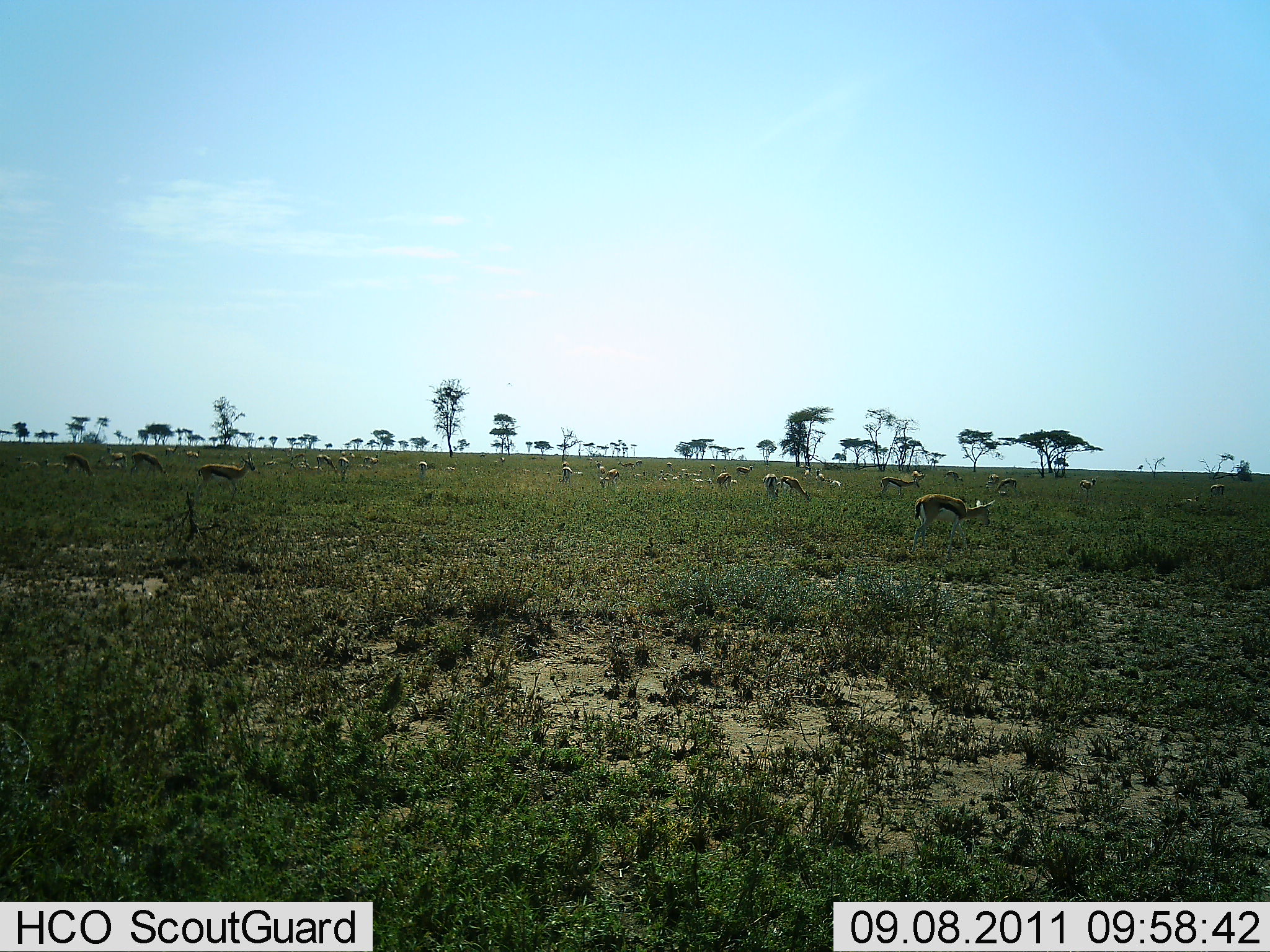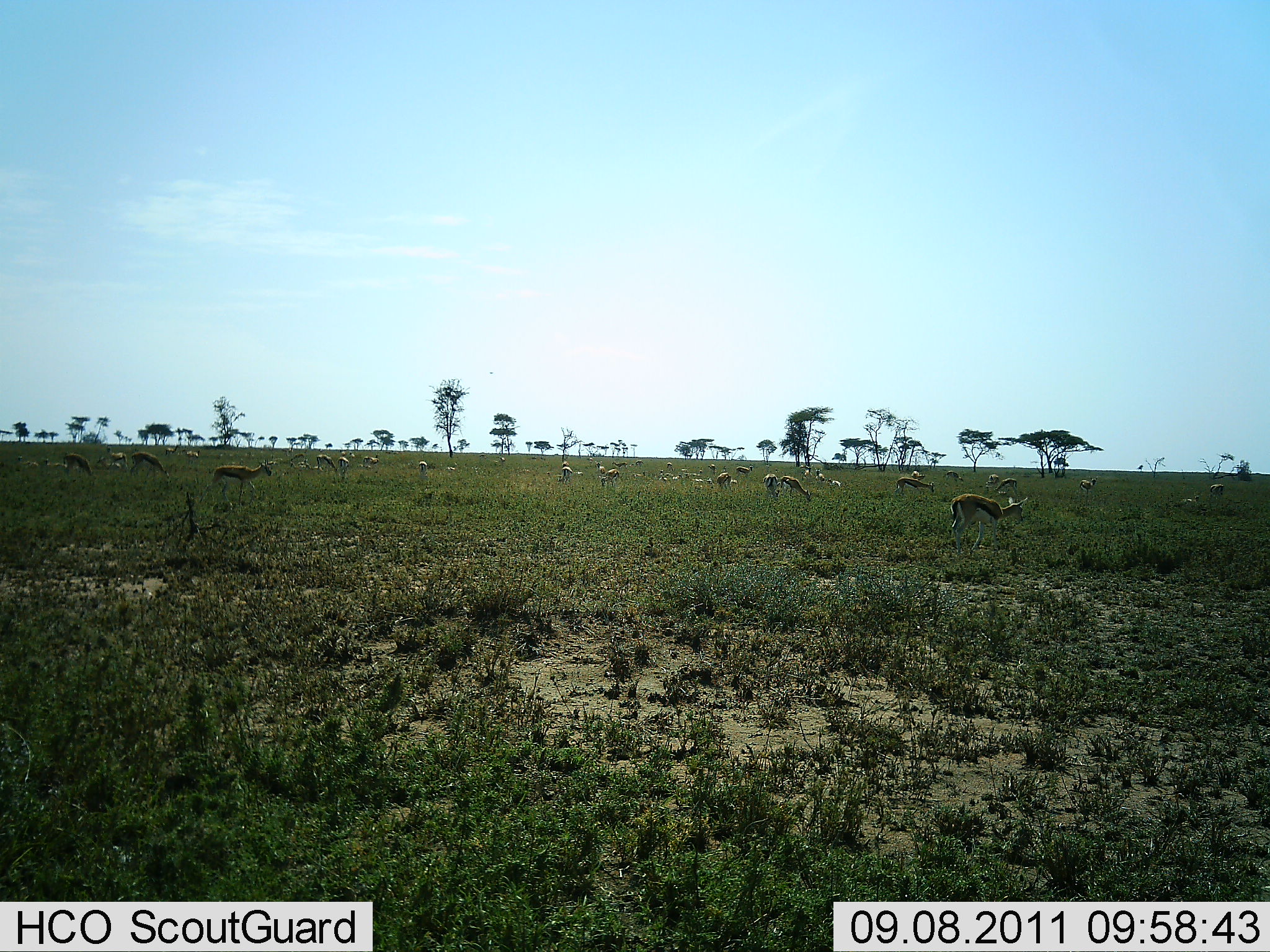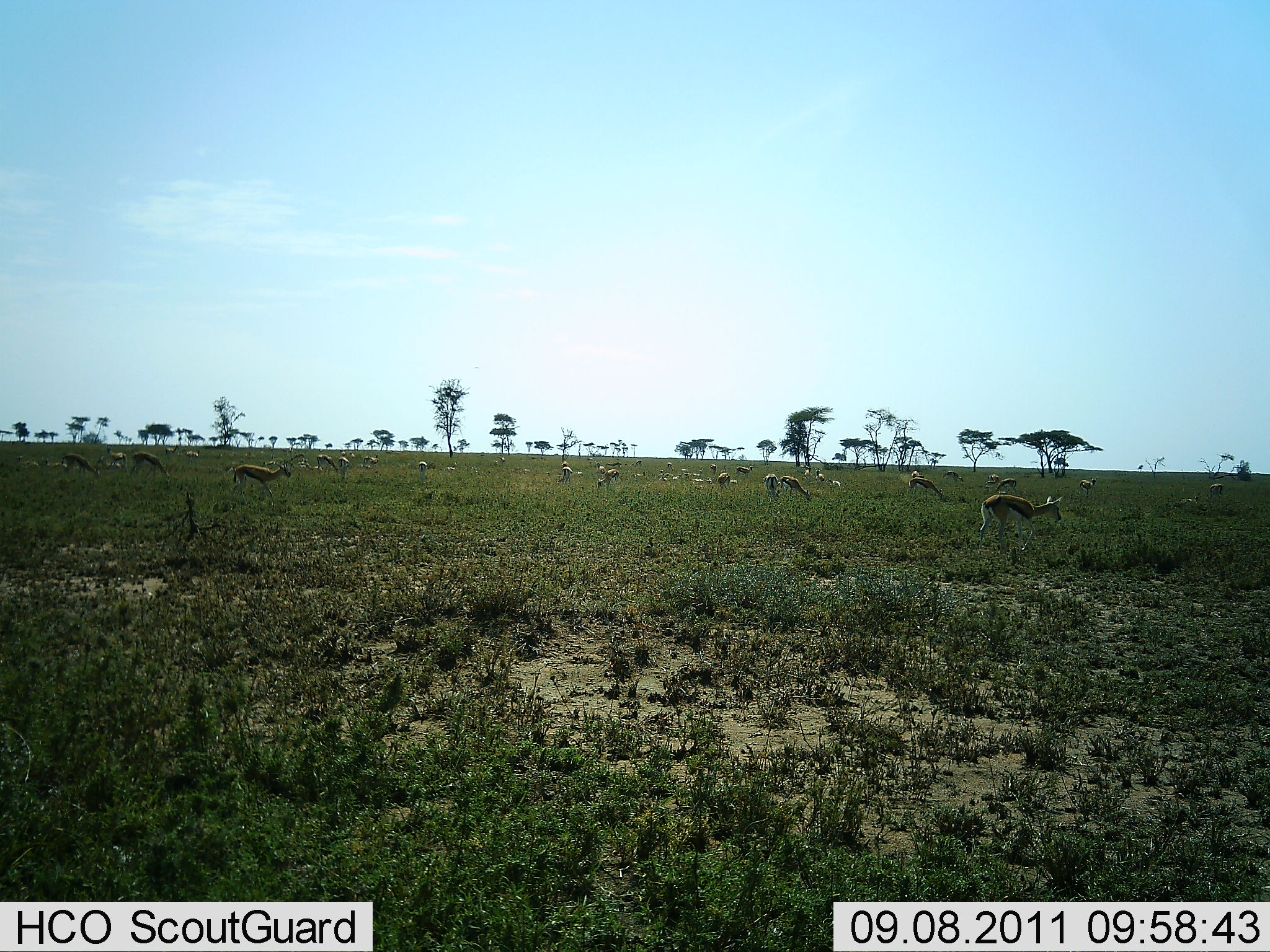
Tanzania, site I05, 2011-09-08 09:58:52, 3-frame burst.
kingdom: Animalia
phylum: Chordata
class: Mammalia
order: Artiodactyla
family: Bovidae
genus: Eudorcas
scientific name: Eudorcas thomsonii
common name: thomson's gazelle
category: gazellethomsons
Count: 11-50.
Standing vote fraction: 70%.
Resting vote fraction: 10%.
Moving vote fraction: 70%.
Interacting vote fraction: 0%.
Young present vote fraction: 0%.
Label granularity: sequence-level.